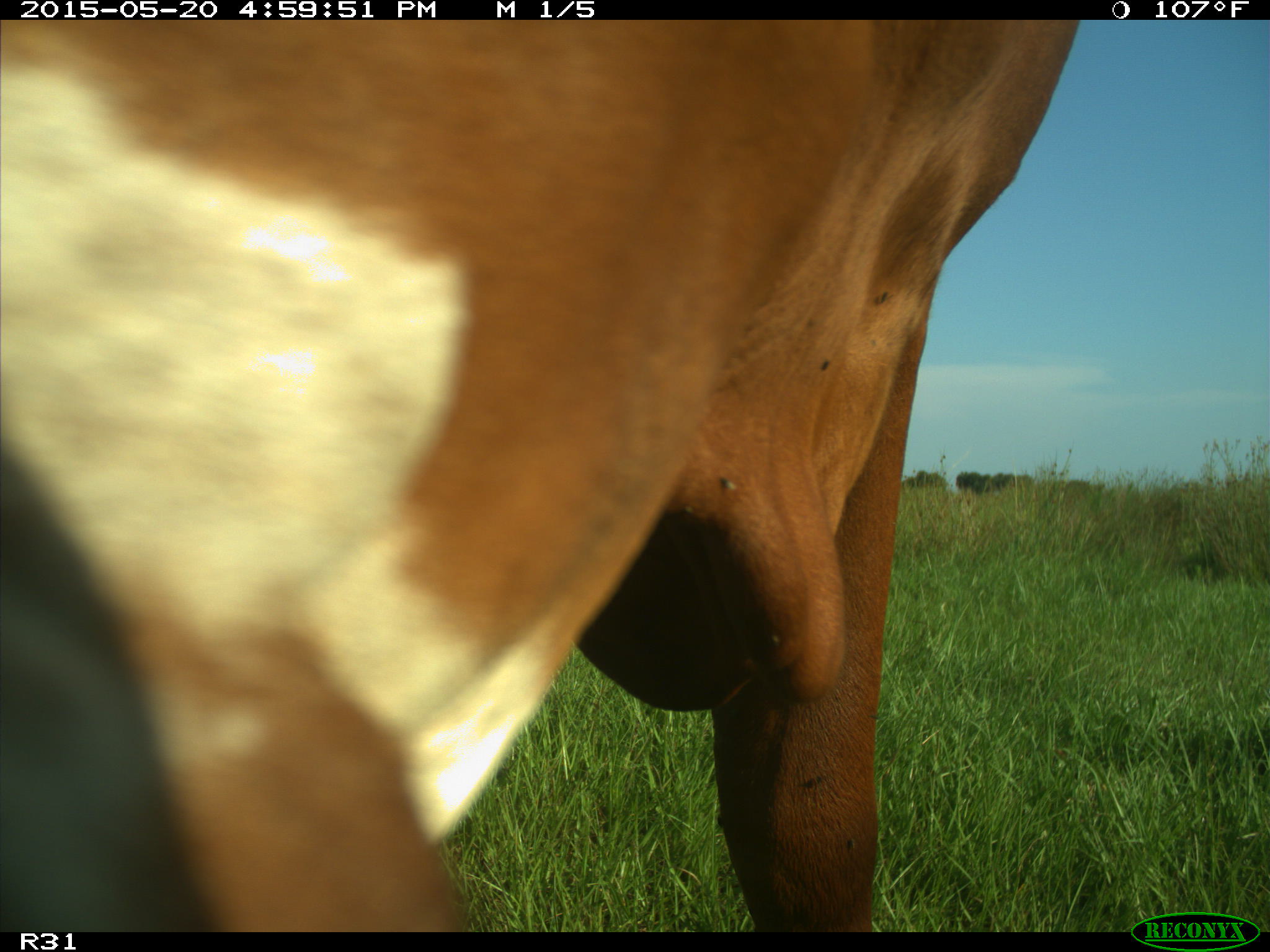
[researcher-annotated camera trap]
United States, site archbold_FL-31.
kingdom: Animalia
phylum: Chordata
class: Mammalia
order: Artiodactyla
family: Bovidae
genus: Bos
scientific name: Bos taurus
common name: domestic cow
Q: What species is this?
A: Bos taurus (domestic cow).